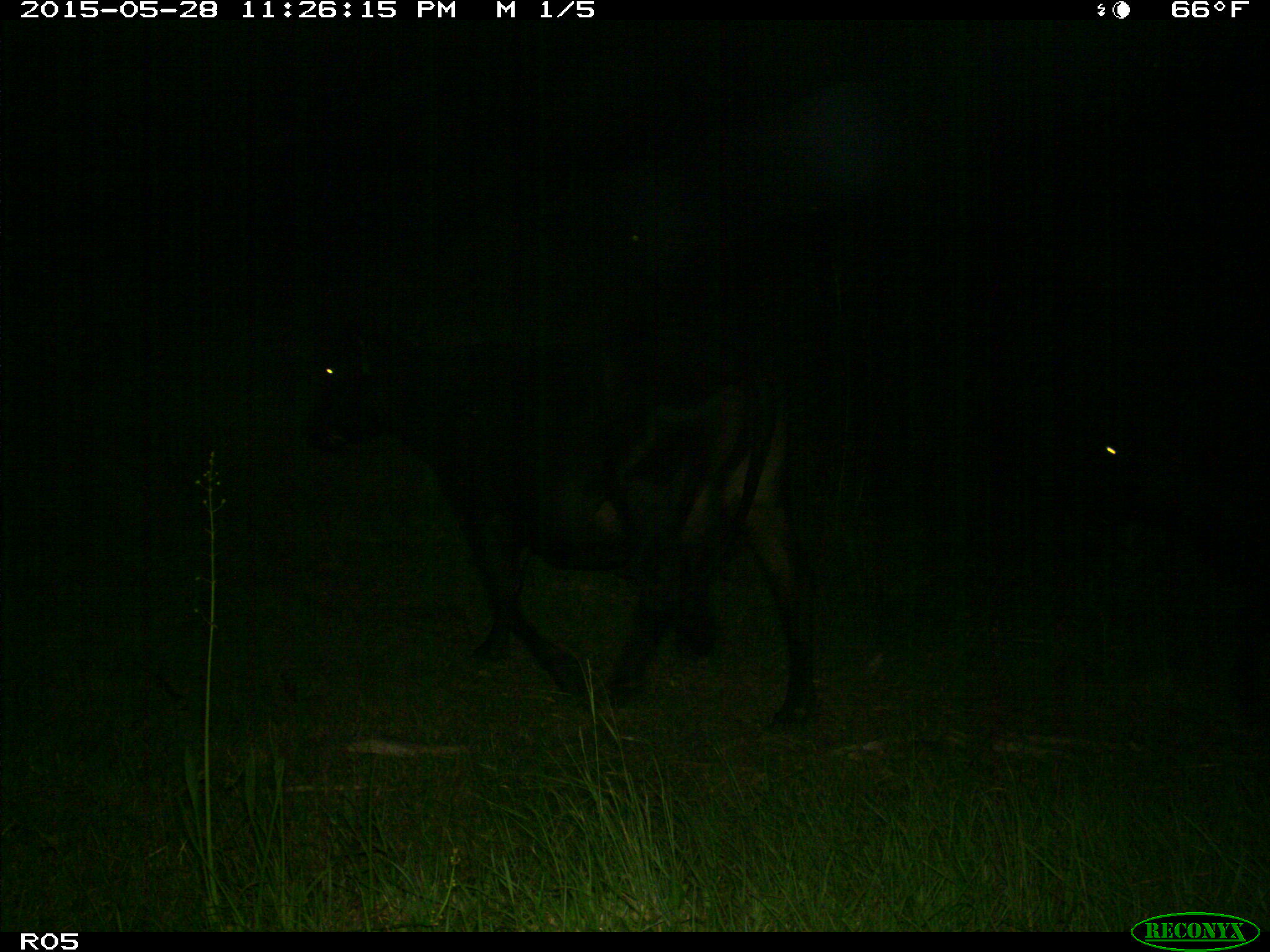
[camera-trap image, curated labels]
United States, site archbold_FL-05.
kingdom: Animalia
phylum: Chordata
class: Mammalia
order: Artiodactyla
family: Bovidae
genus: Bos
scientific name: Bos taurus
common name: domestic cow